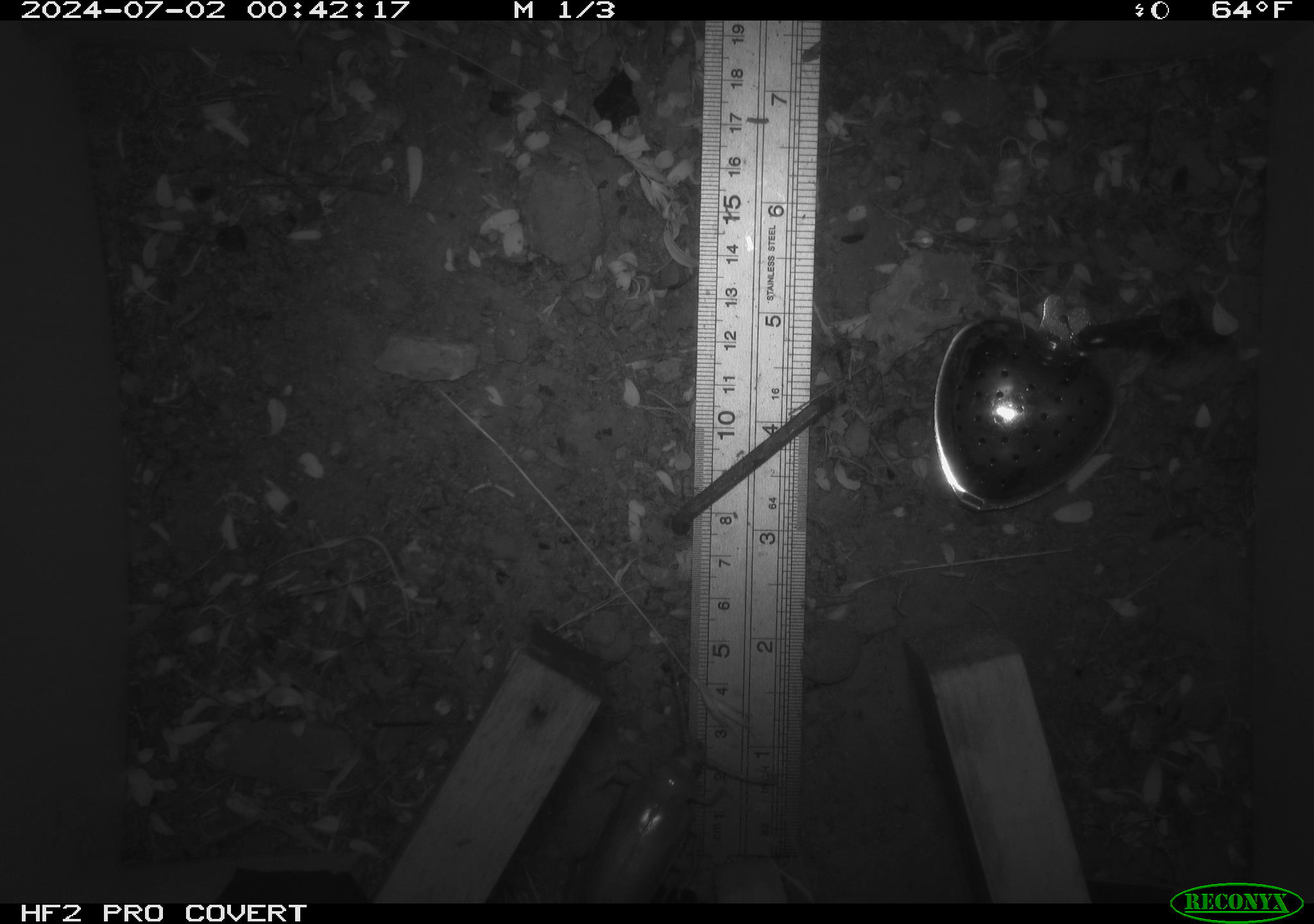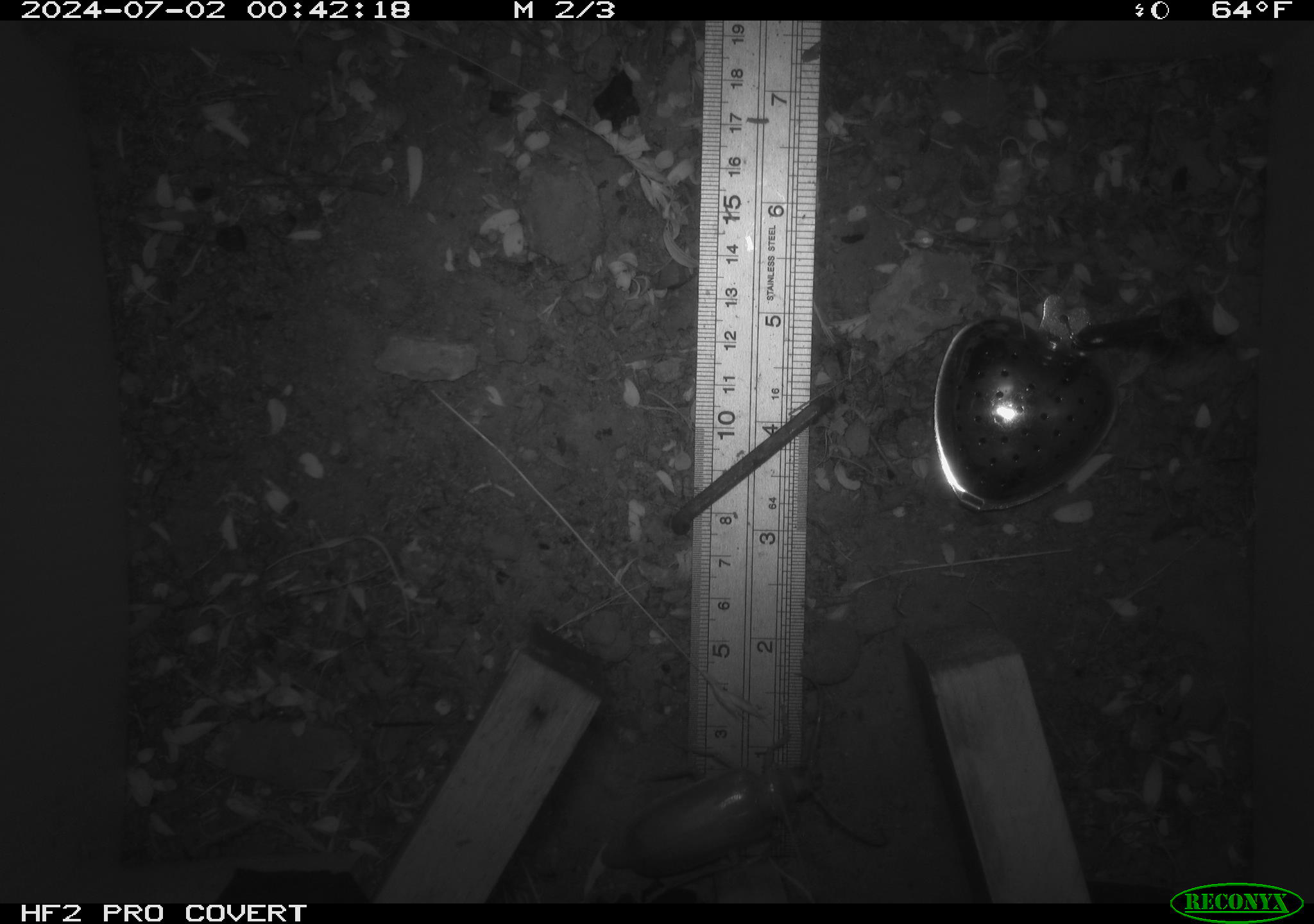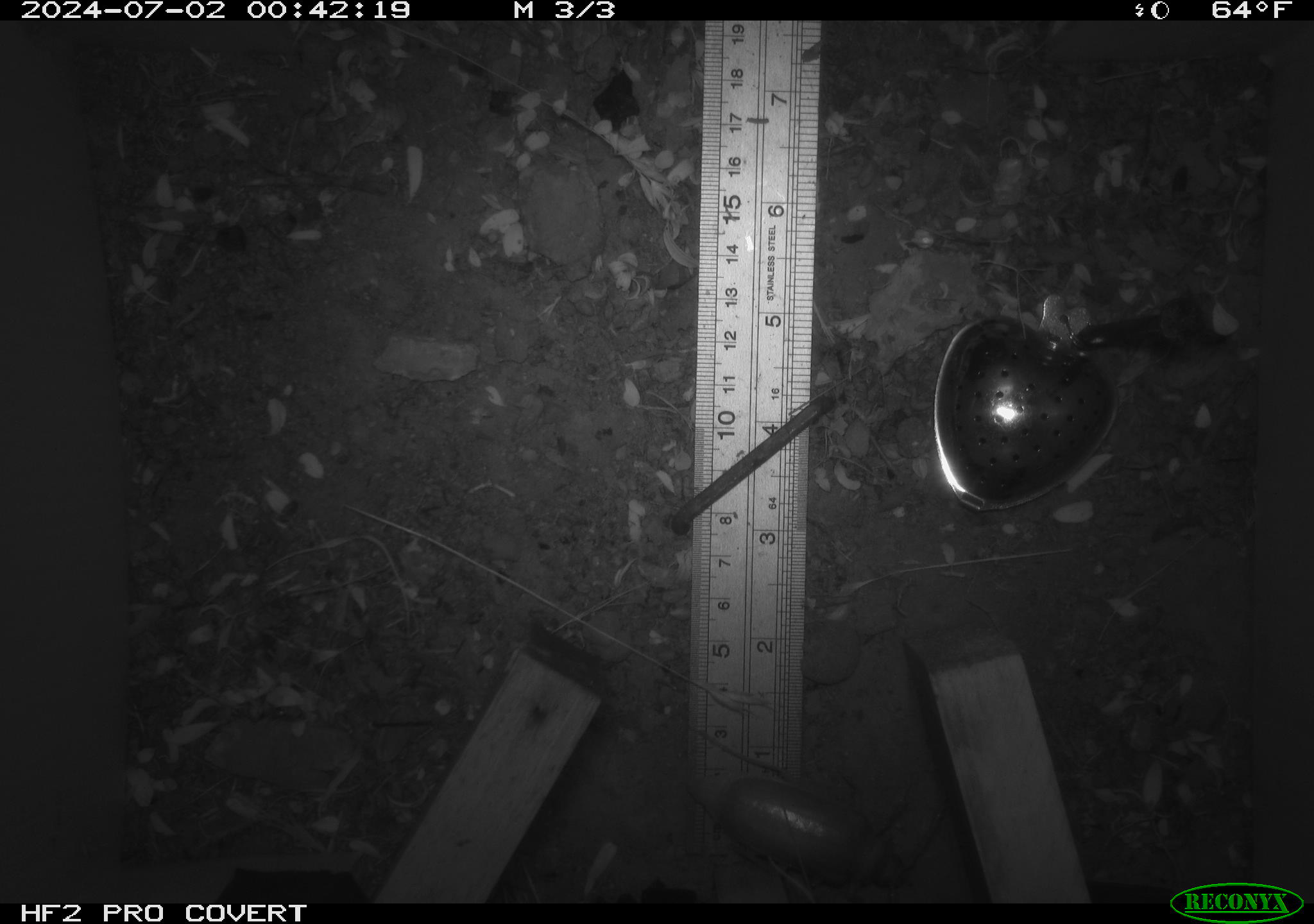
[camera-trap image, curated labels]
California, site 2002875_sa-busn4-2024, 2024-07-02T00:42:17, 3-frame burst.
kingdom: Animalia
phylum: Arthropoda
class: Insecta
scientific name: Insecta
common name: insect